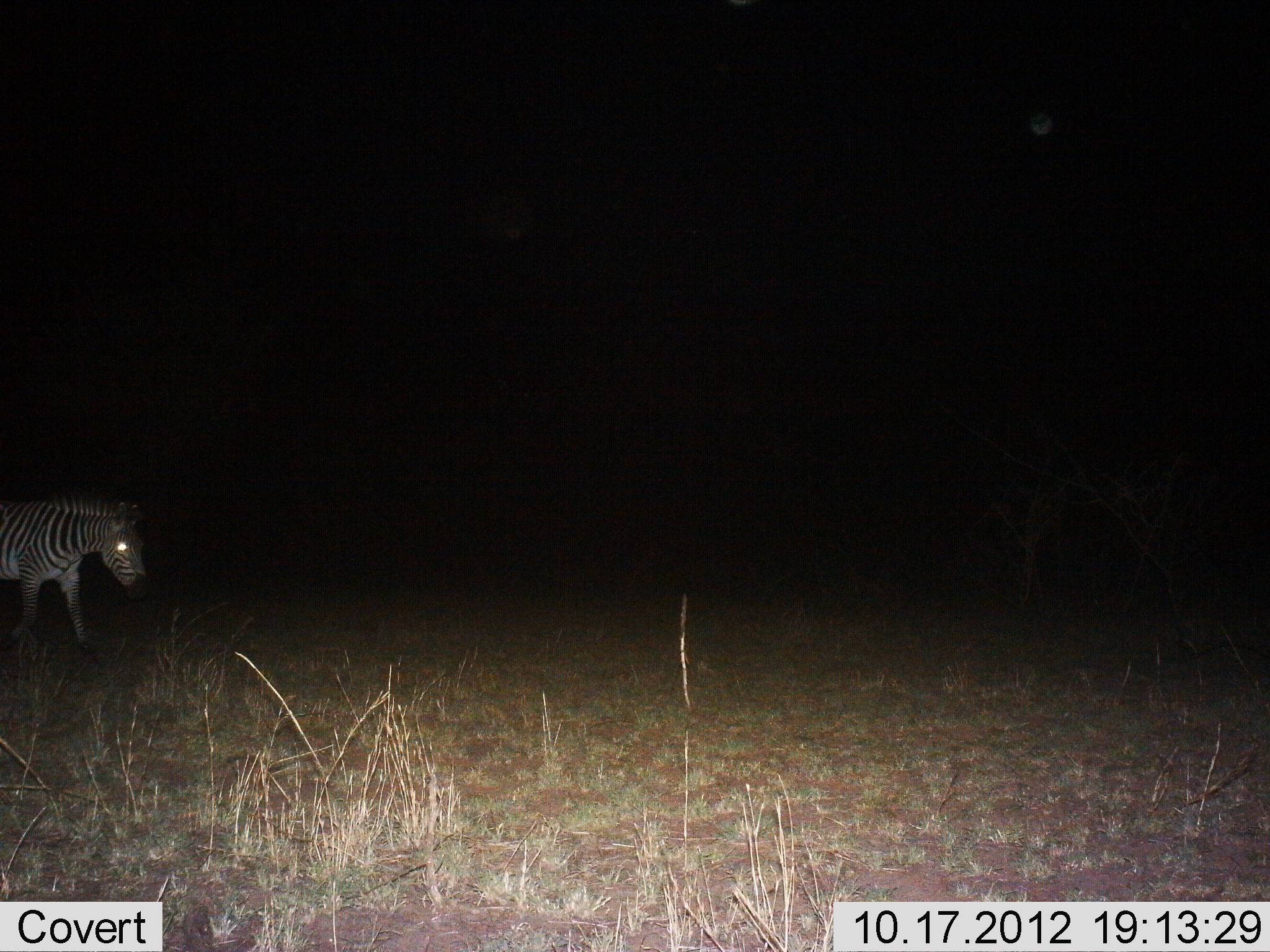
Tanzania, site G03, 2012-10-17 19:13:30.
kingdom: Animalia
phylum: Chordata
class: Mammalia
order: Perissodactyla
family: Equidae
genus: Equus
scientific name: Equus quagga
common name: plains zebra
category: zebra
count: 1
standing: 20%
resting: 0%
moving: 80%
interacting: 0%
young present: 0%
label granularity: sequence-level